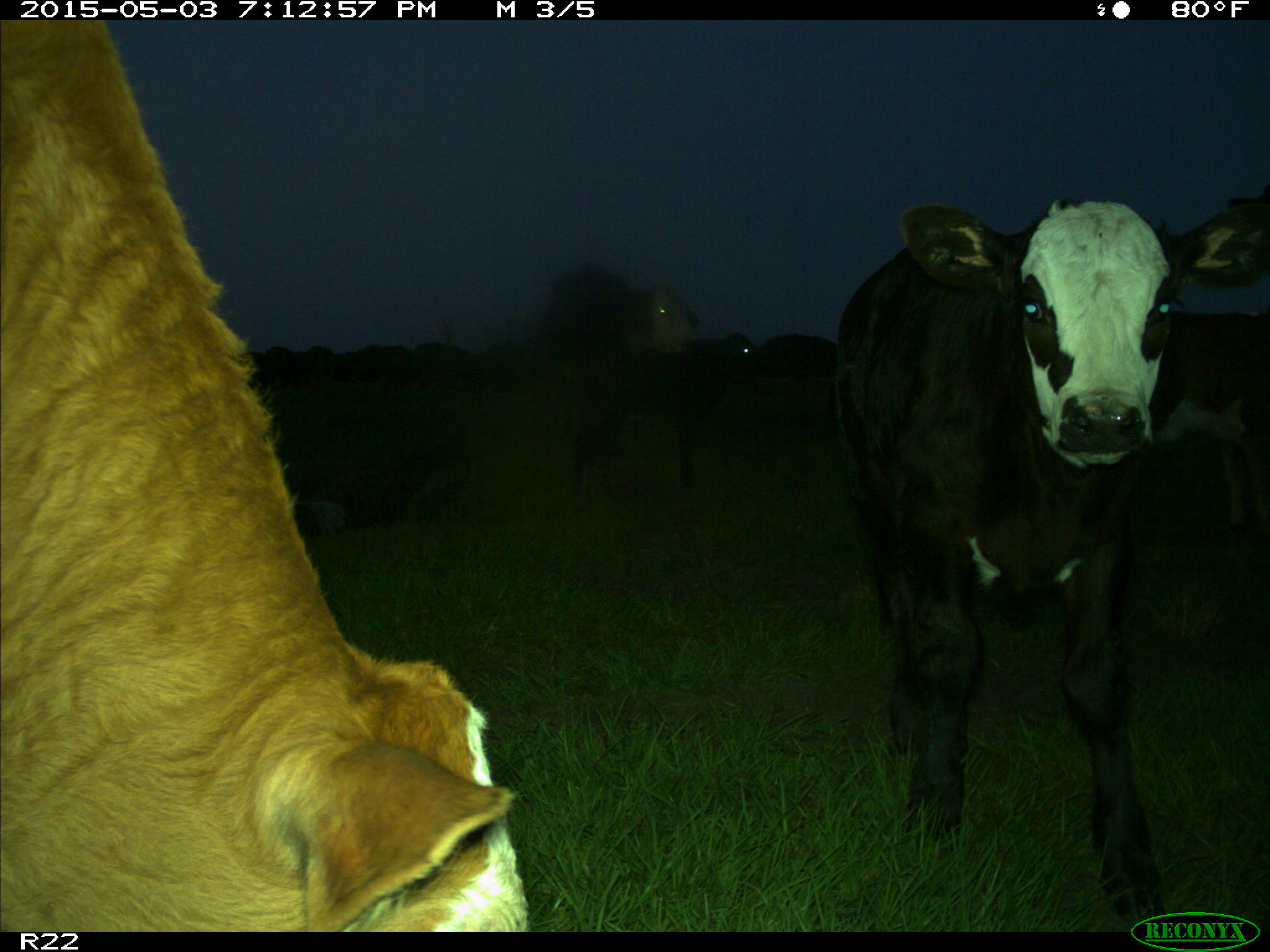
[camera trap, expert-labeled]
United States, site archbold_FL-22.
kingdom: Animalia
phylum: Chordata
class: Mammalia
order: Artiodactyla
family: Bovidae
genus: Bos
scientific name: Bos taurus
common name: domestic cow